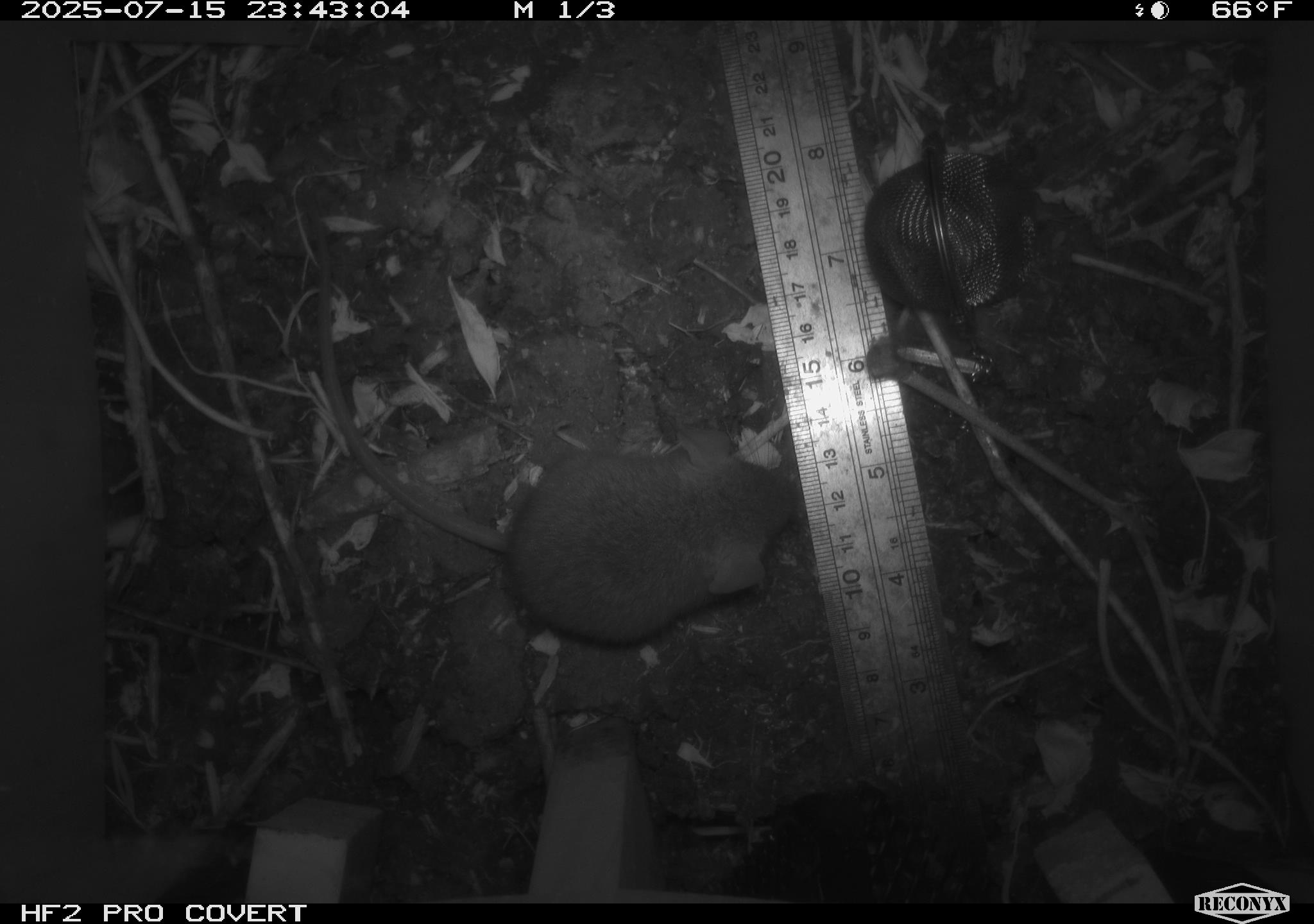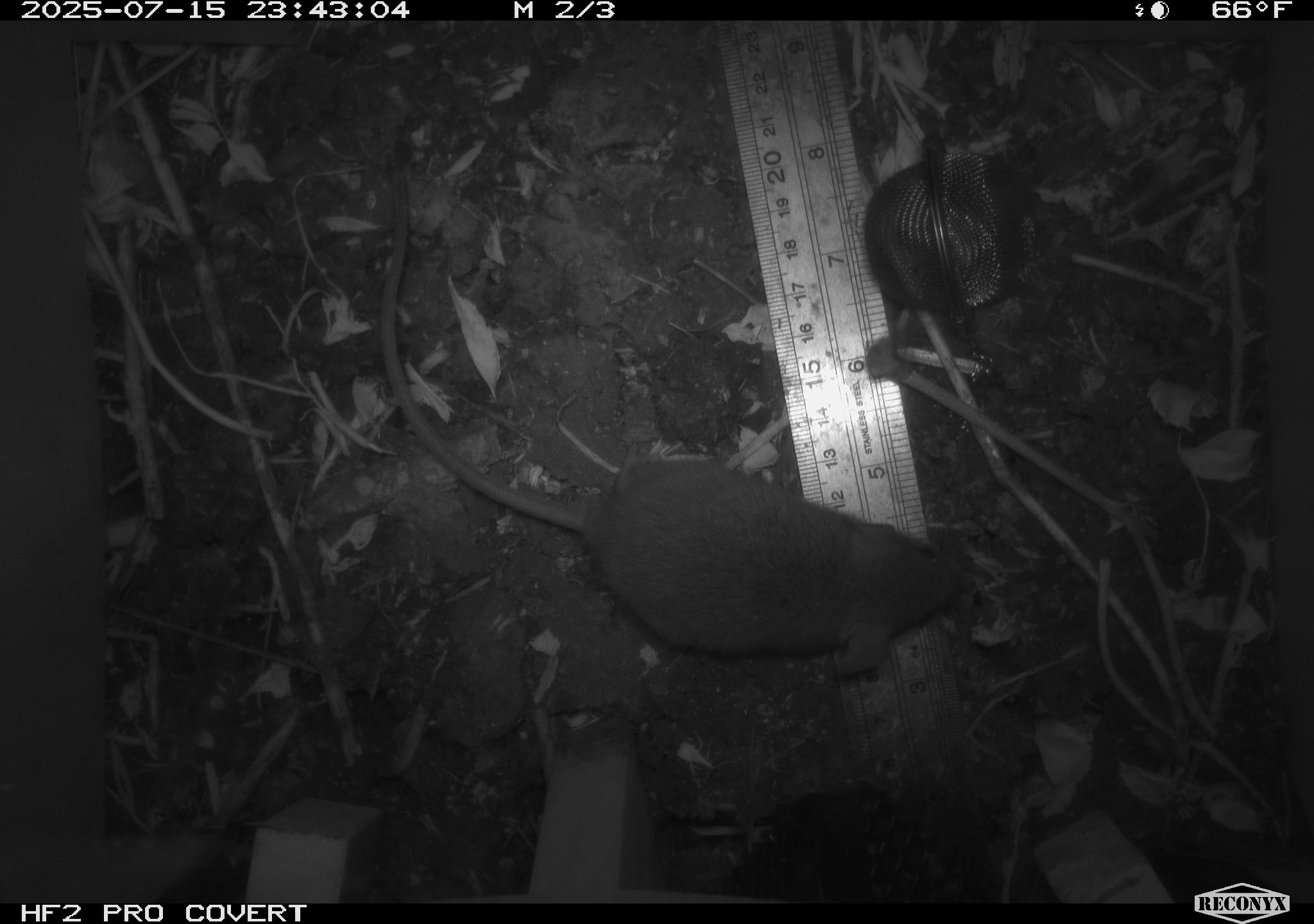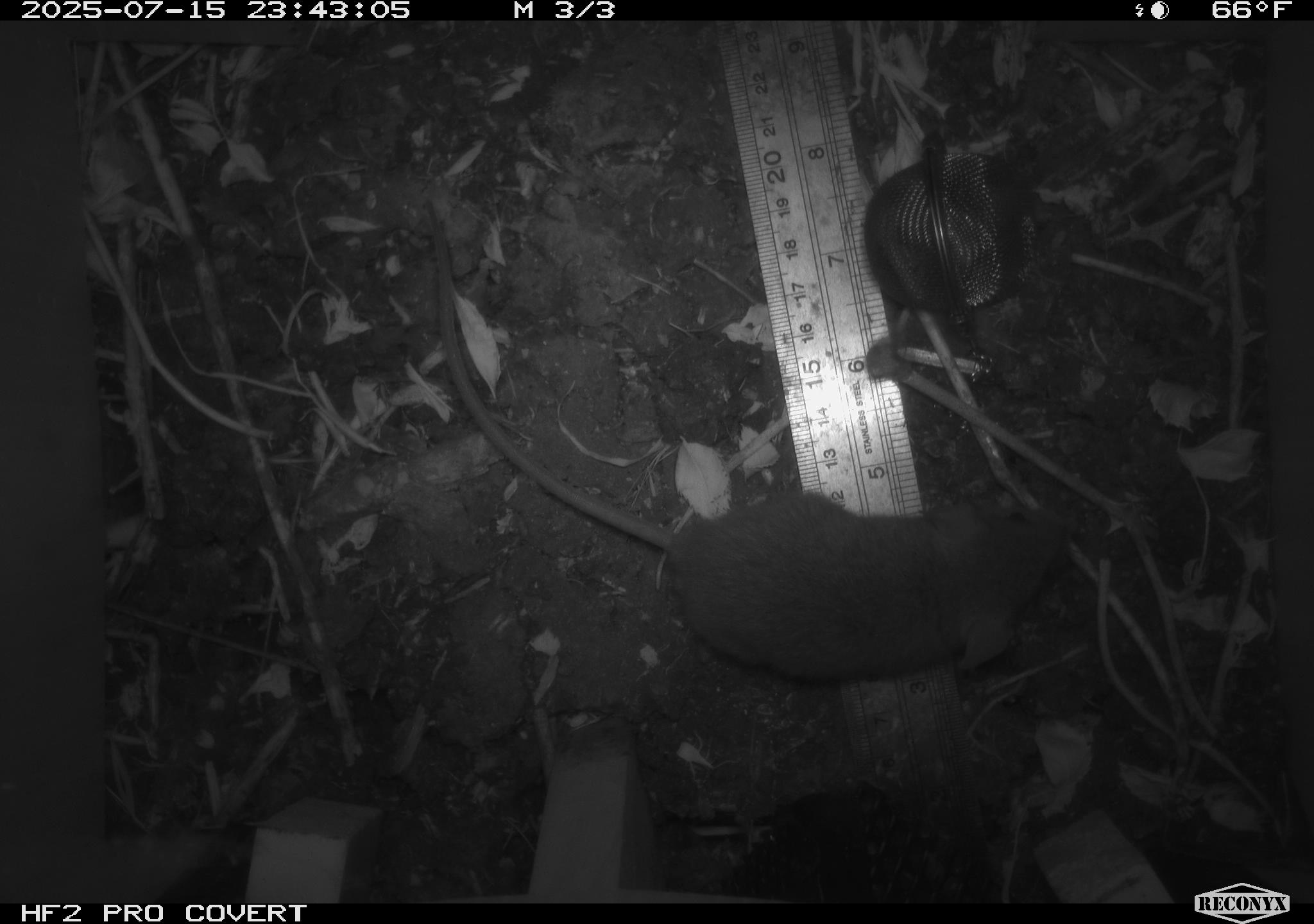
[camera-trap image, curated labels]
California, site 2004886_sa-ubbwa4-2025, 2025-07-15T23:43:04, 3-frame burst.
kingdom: Animalia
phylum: Chordata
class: Mammalia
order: Rodentia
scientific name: Rodentia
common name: rodent